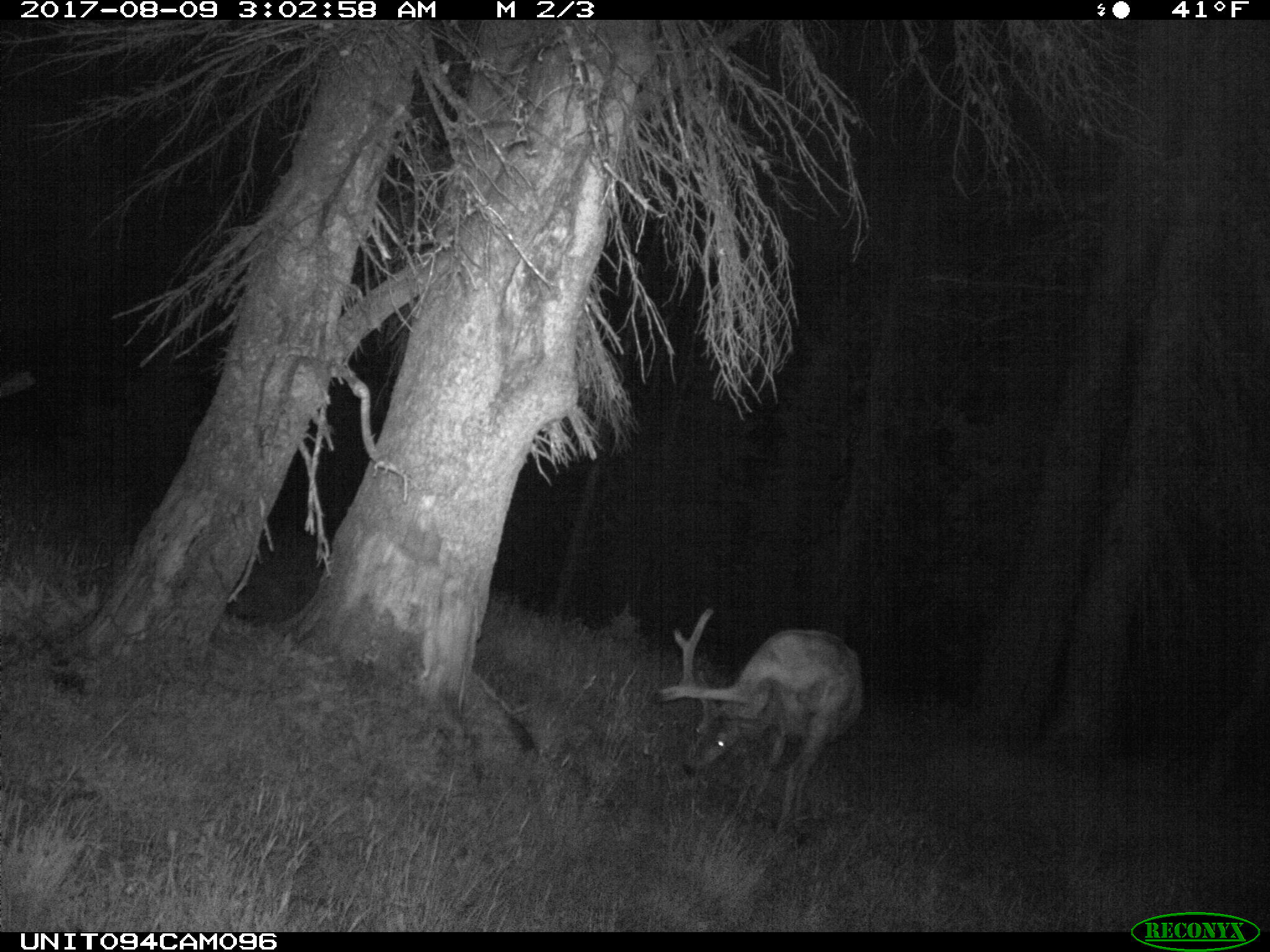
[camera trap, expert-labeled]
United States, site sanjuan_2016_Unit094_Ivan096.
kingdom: Animalia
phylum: Chordata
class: Mammalia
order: Artiodactyla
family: Cervidae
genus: Odocoileus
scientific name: Odocoileus hemionus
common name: mule deer